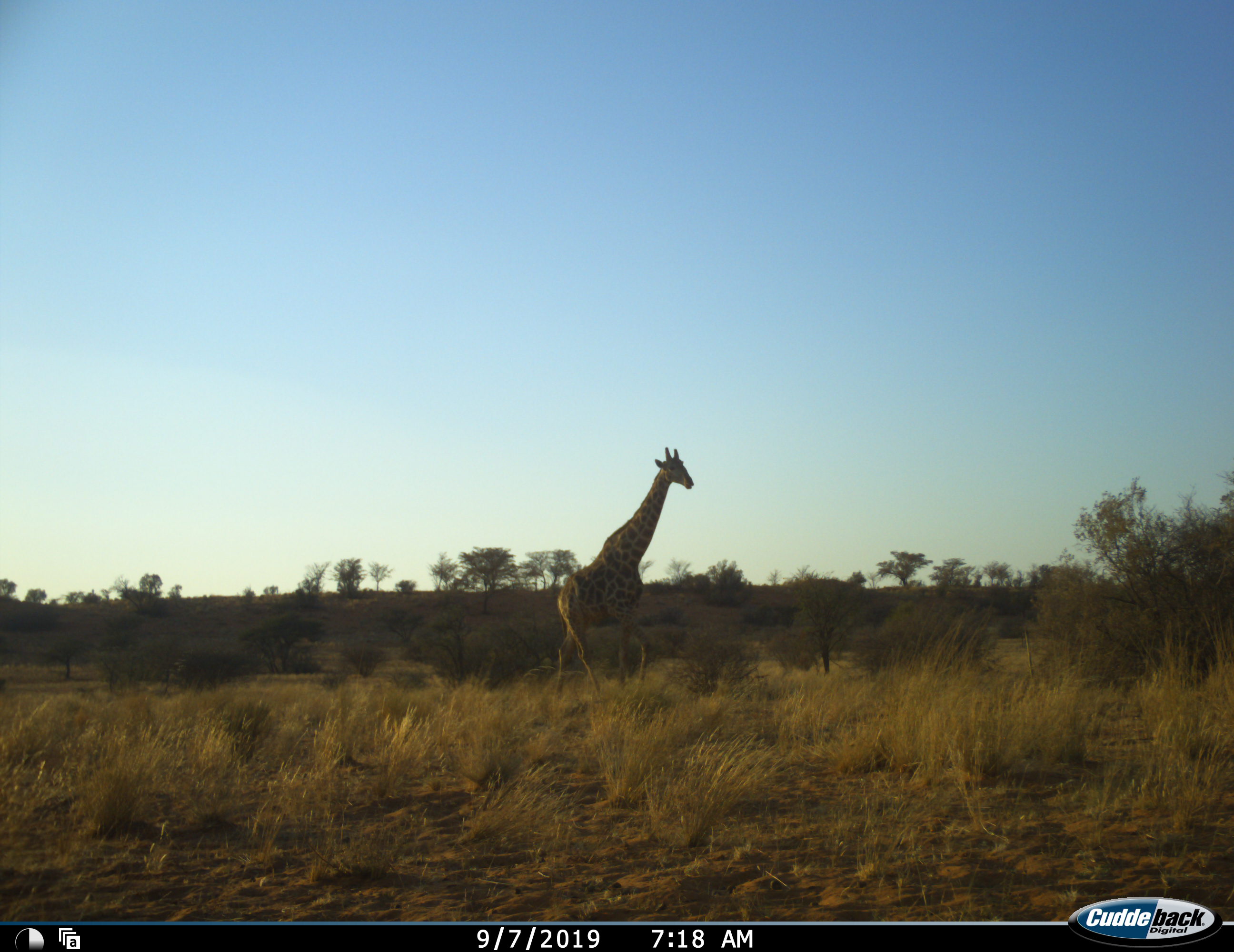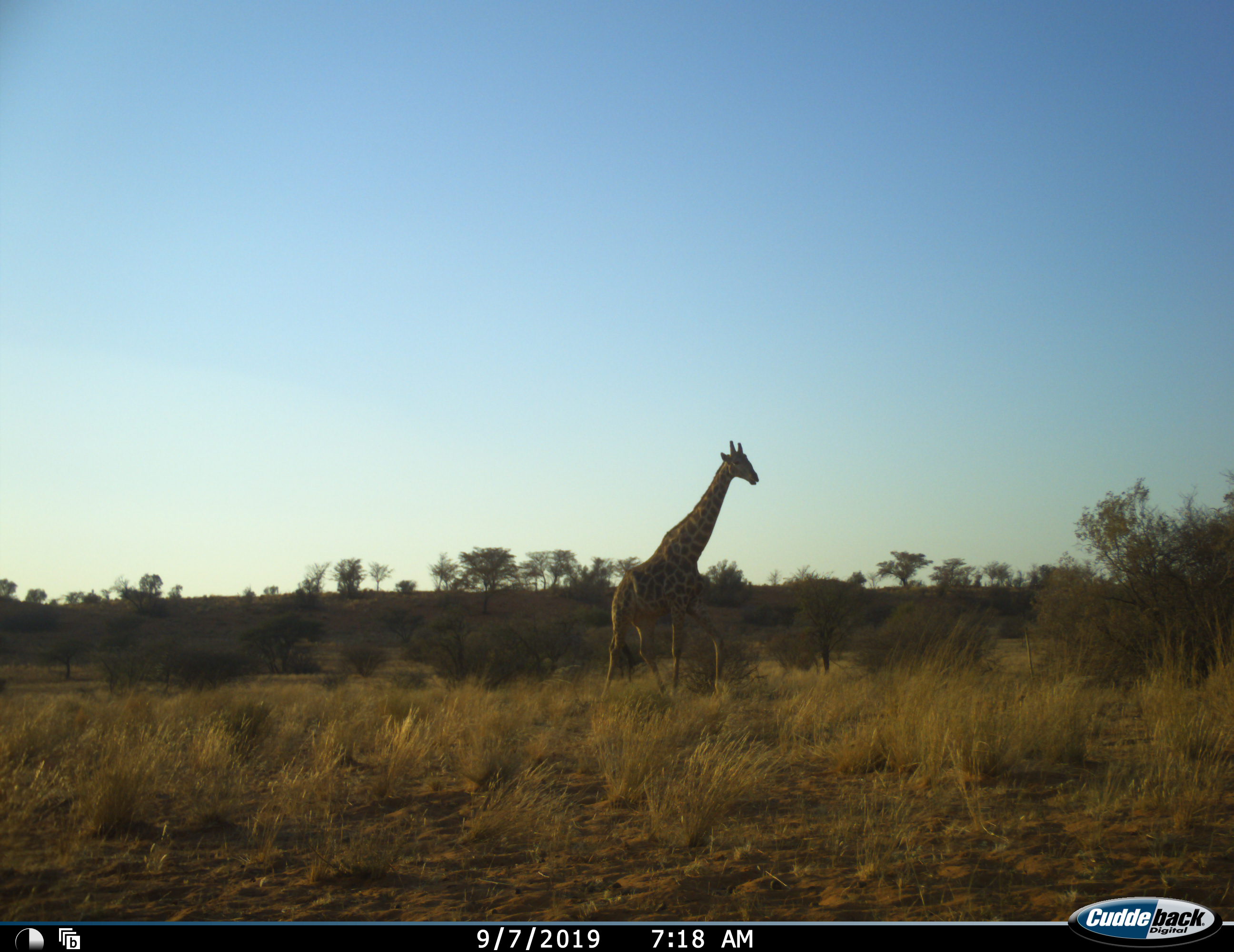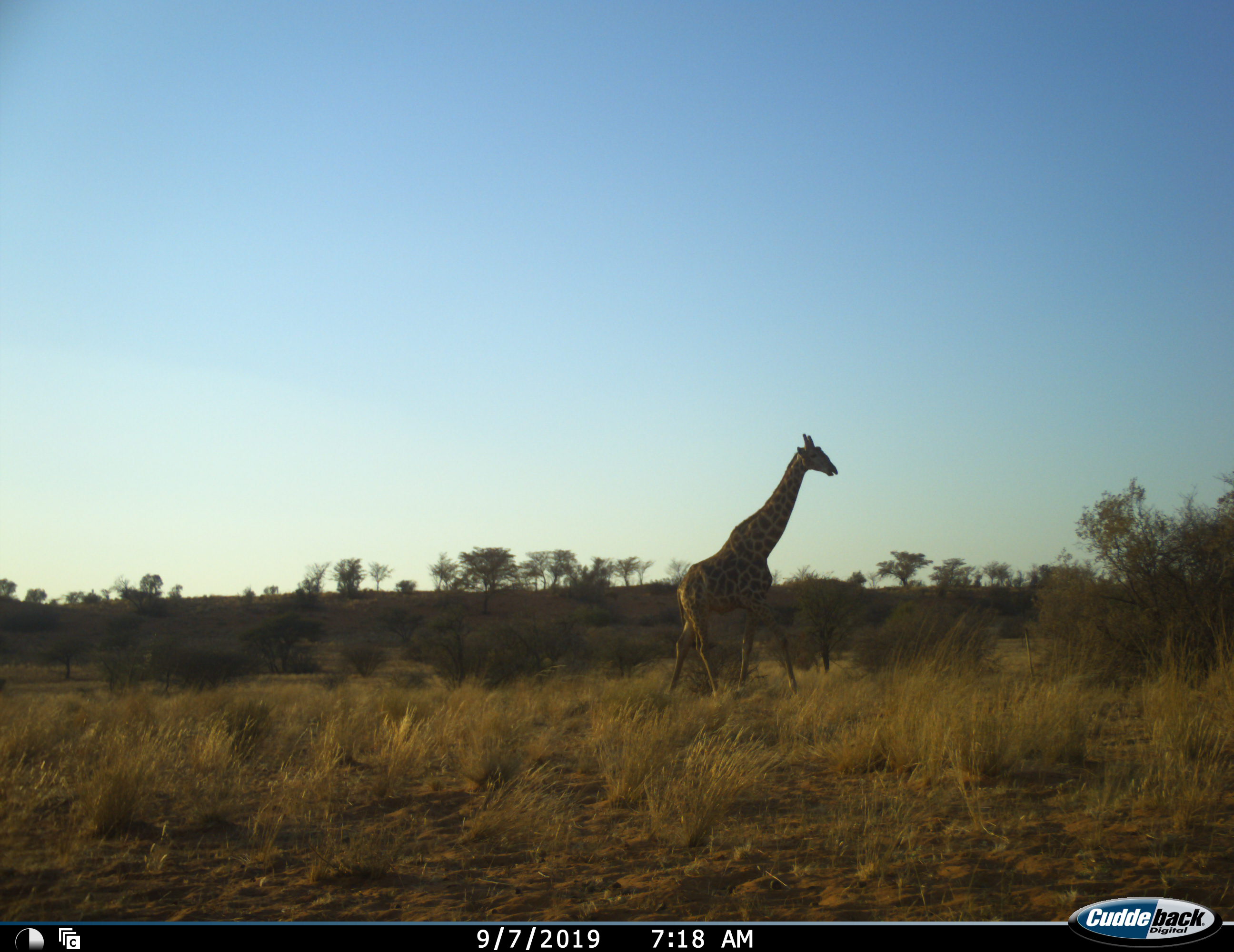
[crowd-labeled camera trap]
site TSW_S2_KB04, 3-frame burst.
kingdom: Animalia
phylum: Chordata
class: Mammalia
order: Artiodactyla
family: Giraffidae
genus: Giraffa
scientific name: Giraffa camelopardalis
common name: giraffe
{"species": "giraffe (Giraffa camelopardalis)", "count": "1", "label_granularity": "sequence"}